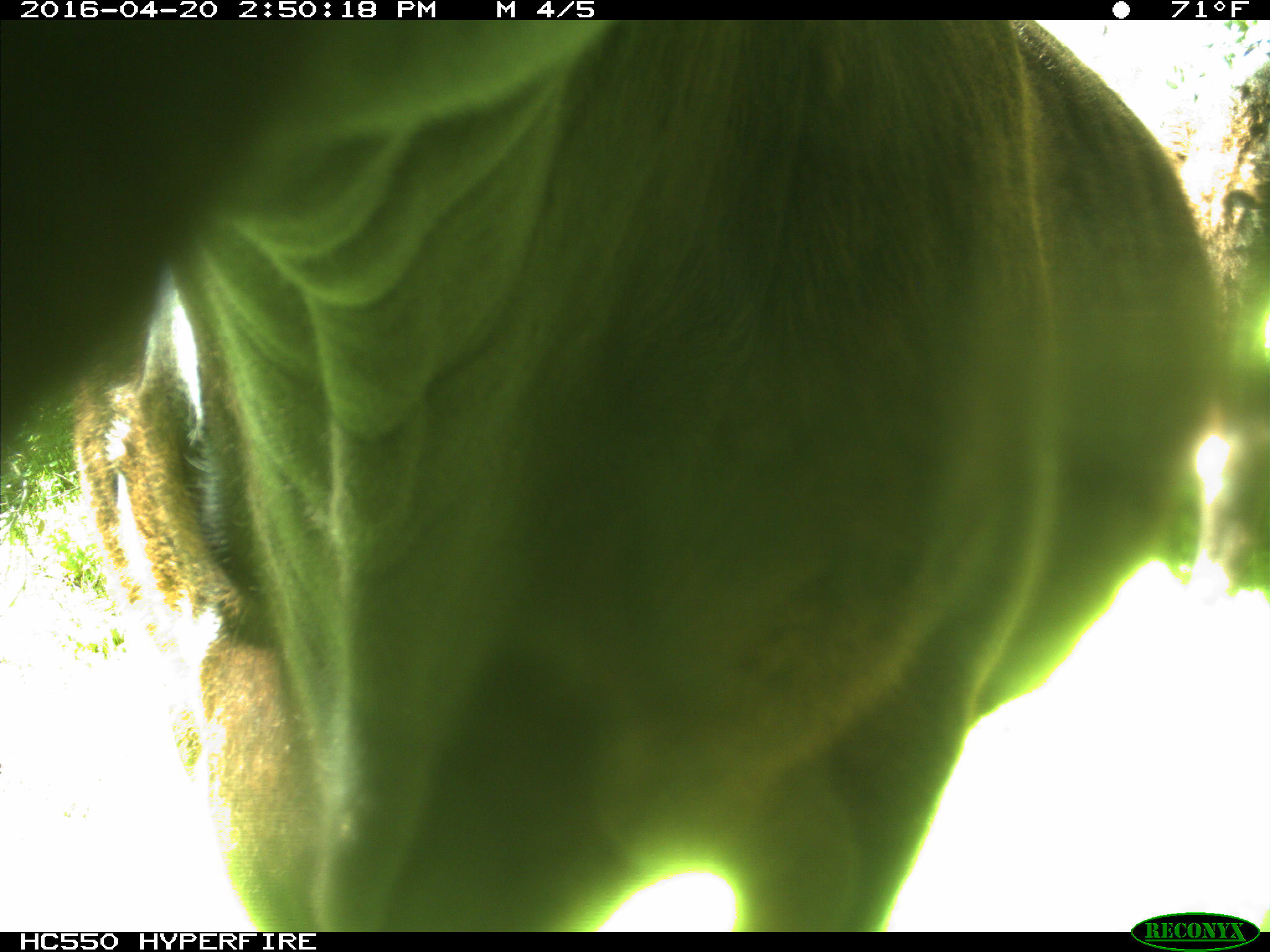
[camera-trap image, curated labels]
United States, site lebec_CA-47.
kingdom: Animalia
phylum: Chordata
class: Mammalia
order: Artiodactyla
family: Bovidae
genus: Bos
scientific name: Bos taurus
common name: domestic cow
Bos taurus (domestic cow).